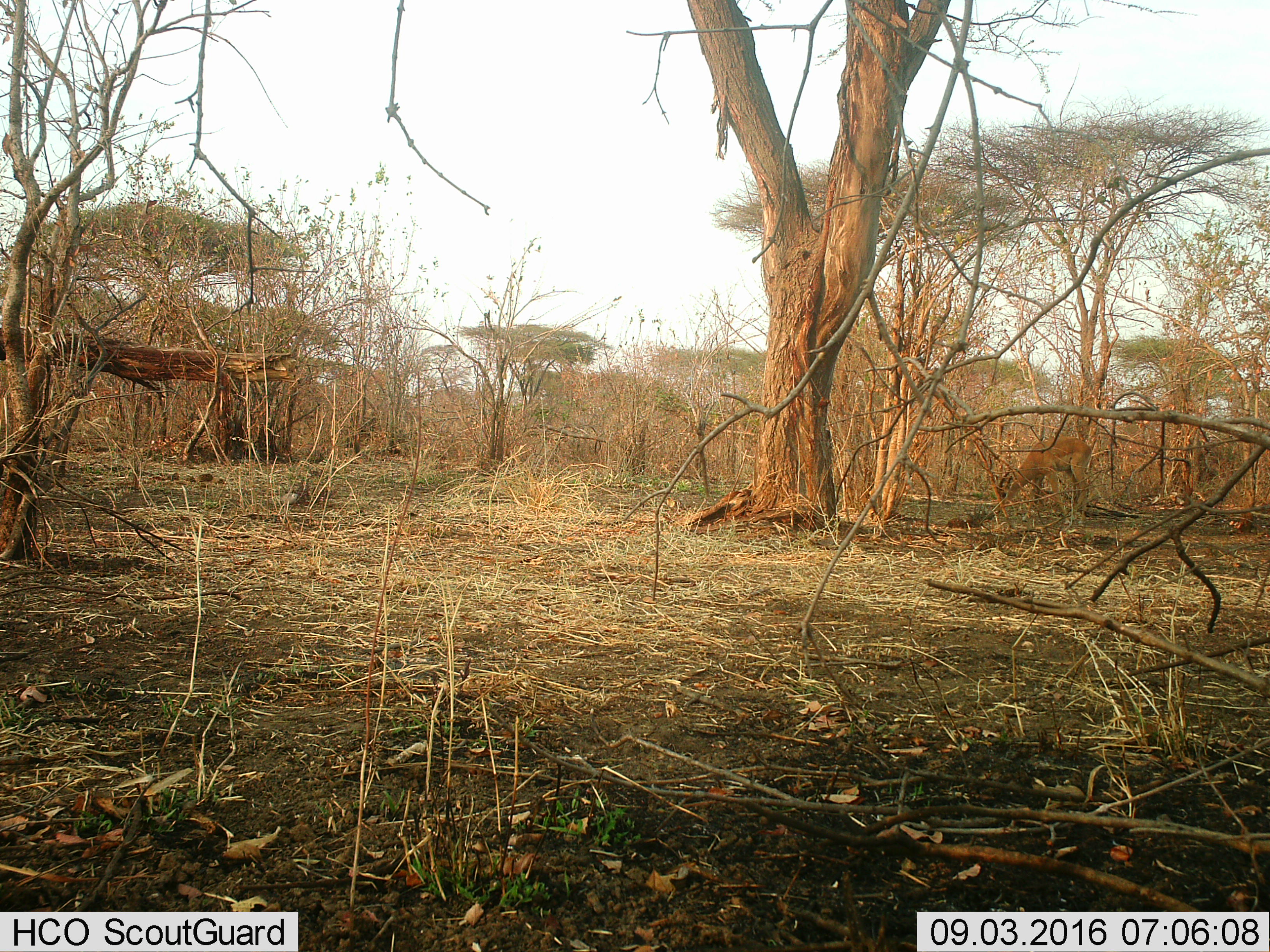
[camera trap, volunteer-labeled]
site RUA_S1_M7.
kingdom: Animalia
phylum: Chordata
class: Mammalia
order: Artiodactyla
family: Bovidae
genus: Aepyceros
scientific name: Aepyceros melampus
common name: impala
Impala (Aepyceros melampus), count 1. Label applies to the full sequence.